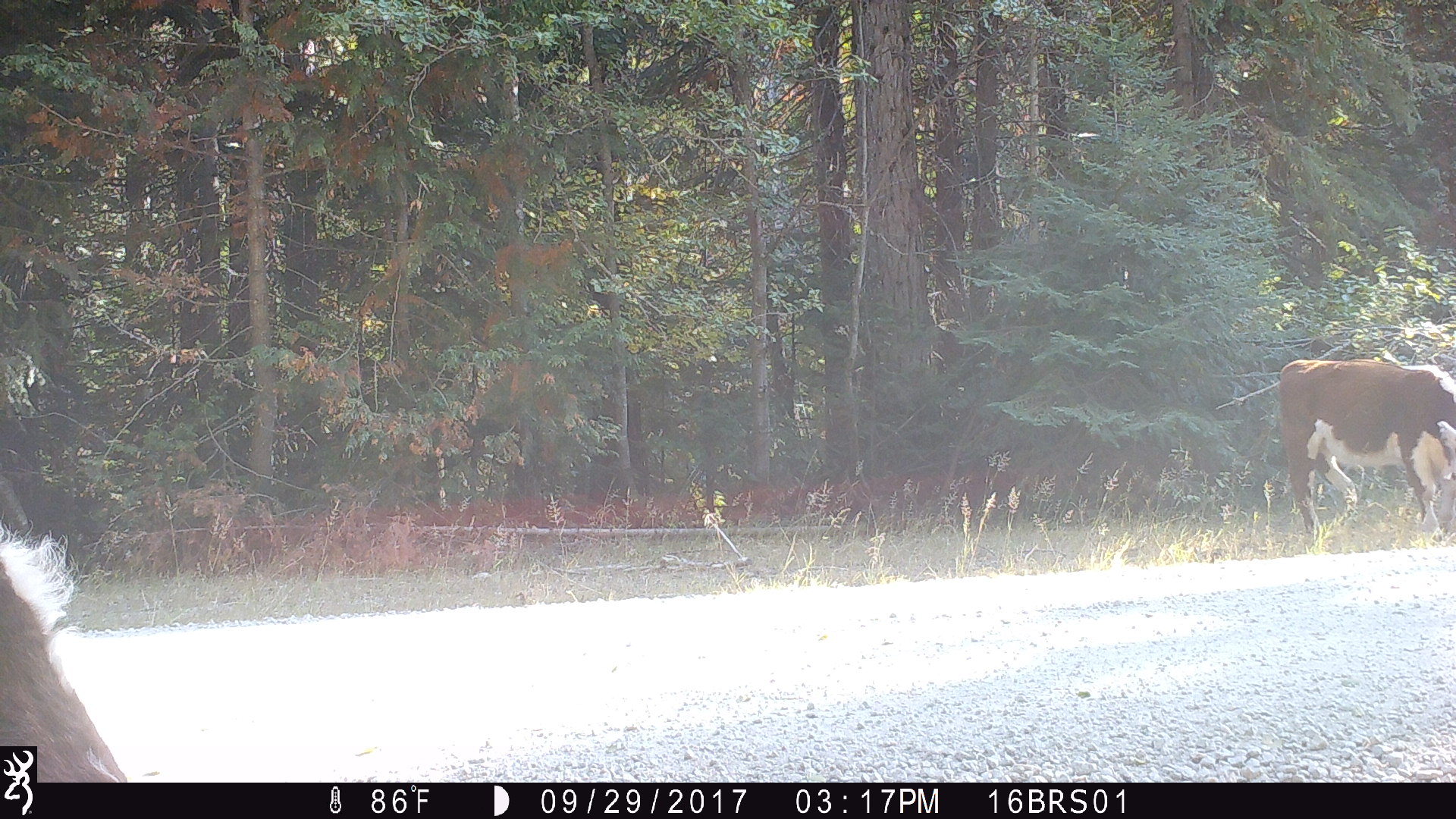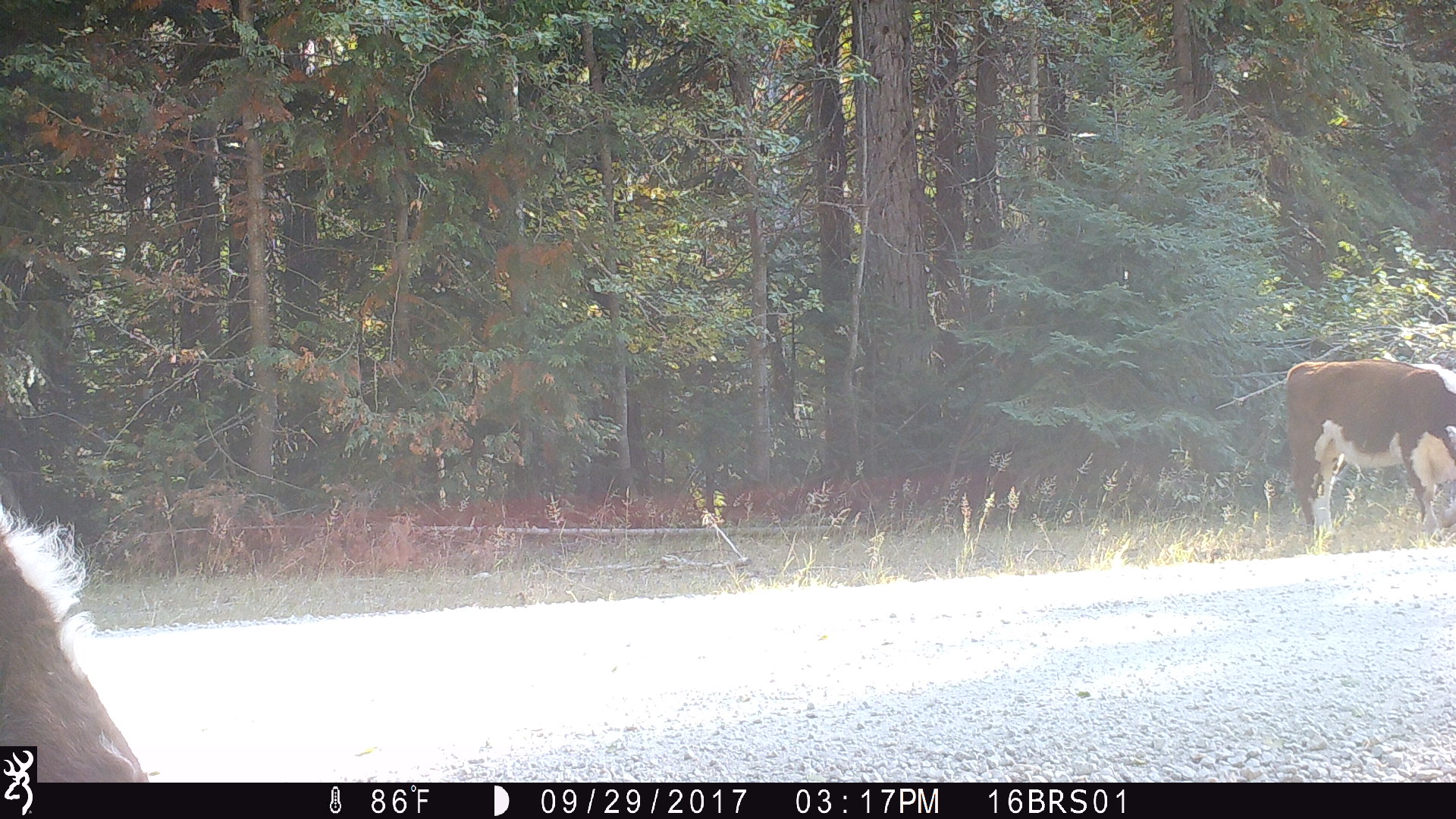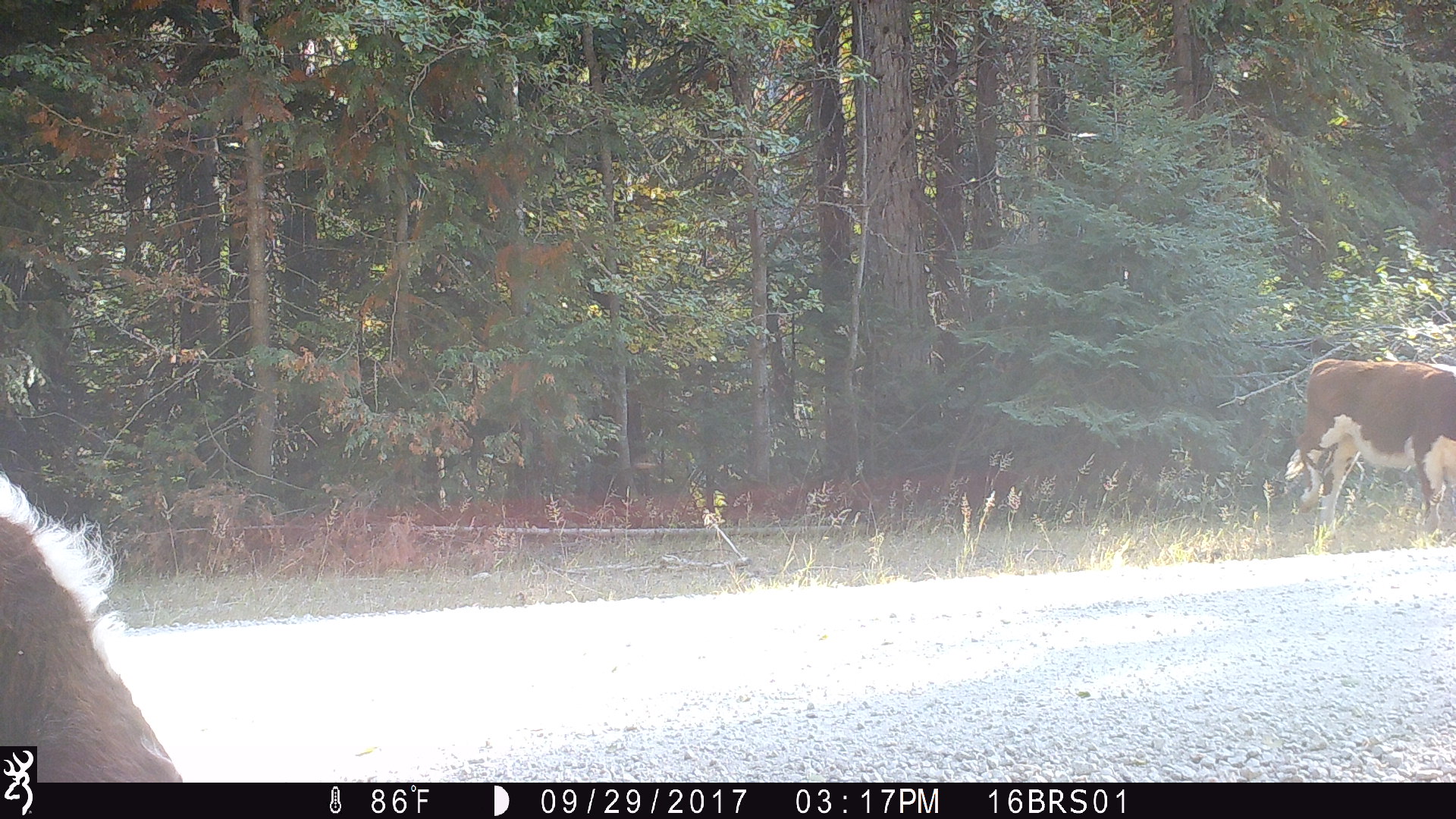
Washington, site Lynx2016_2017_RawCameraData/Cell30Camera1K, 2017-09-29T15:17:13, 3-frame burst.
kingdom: Animalia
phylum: Chordata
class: Mammalia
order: Artiodactyla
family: Bovidae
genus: Bos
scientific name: Bos taurus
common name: domestic cattle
Domestic cattle (Bos taurus). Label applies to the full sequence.